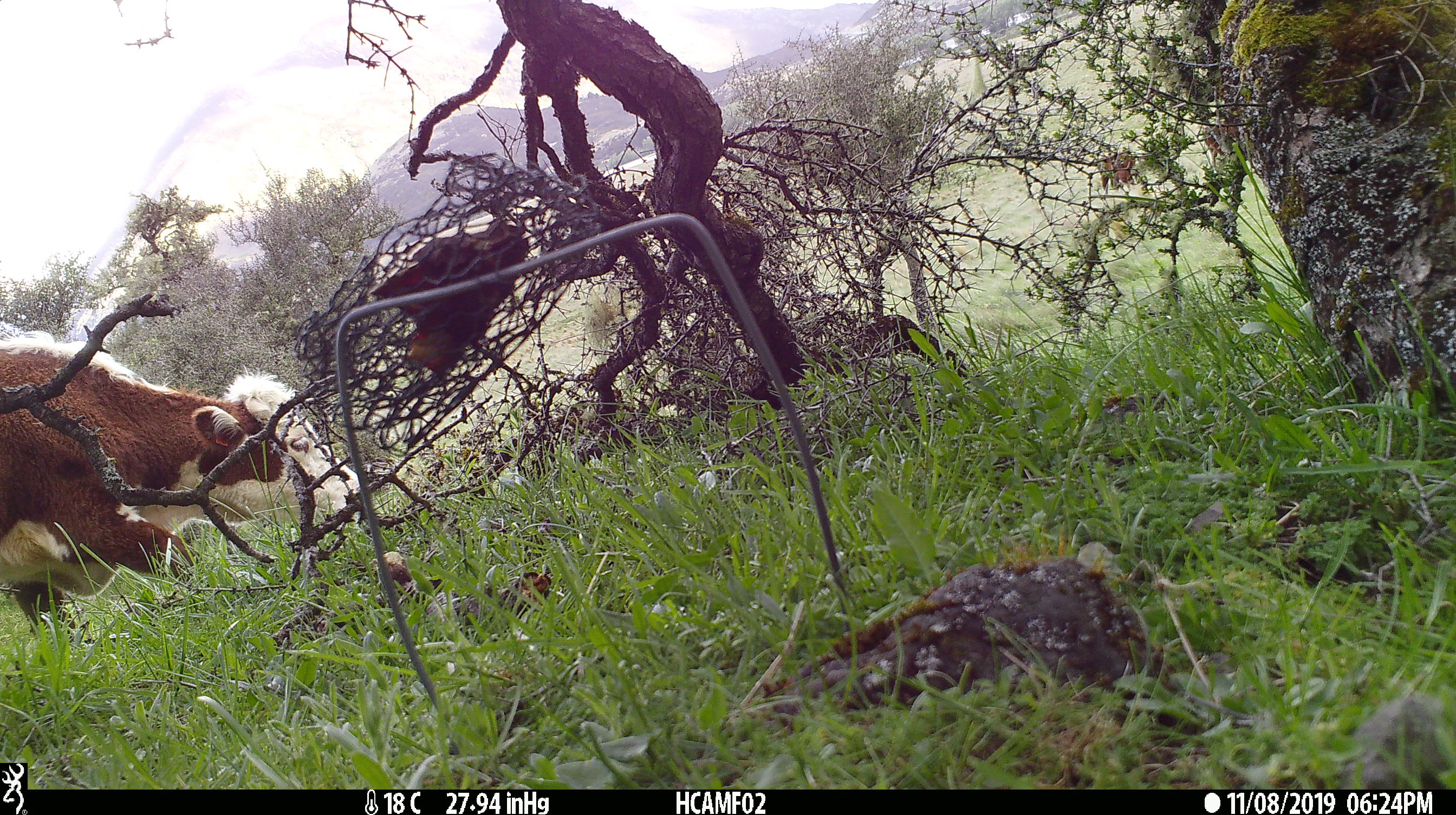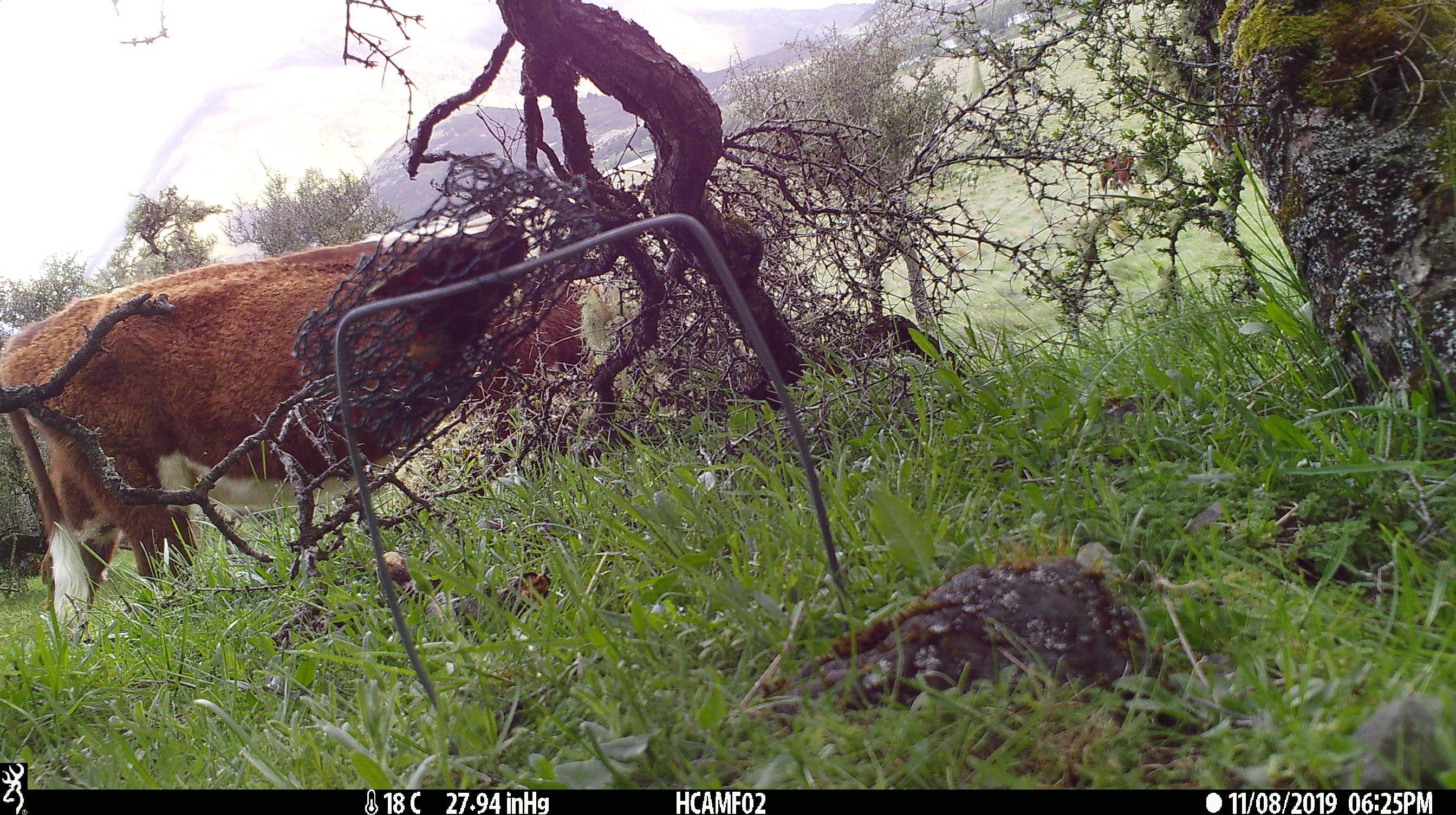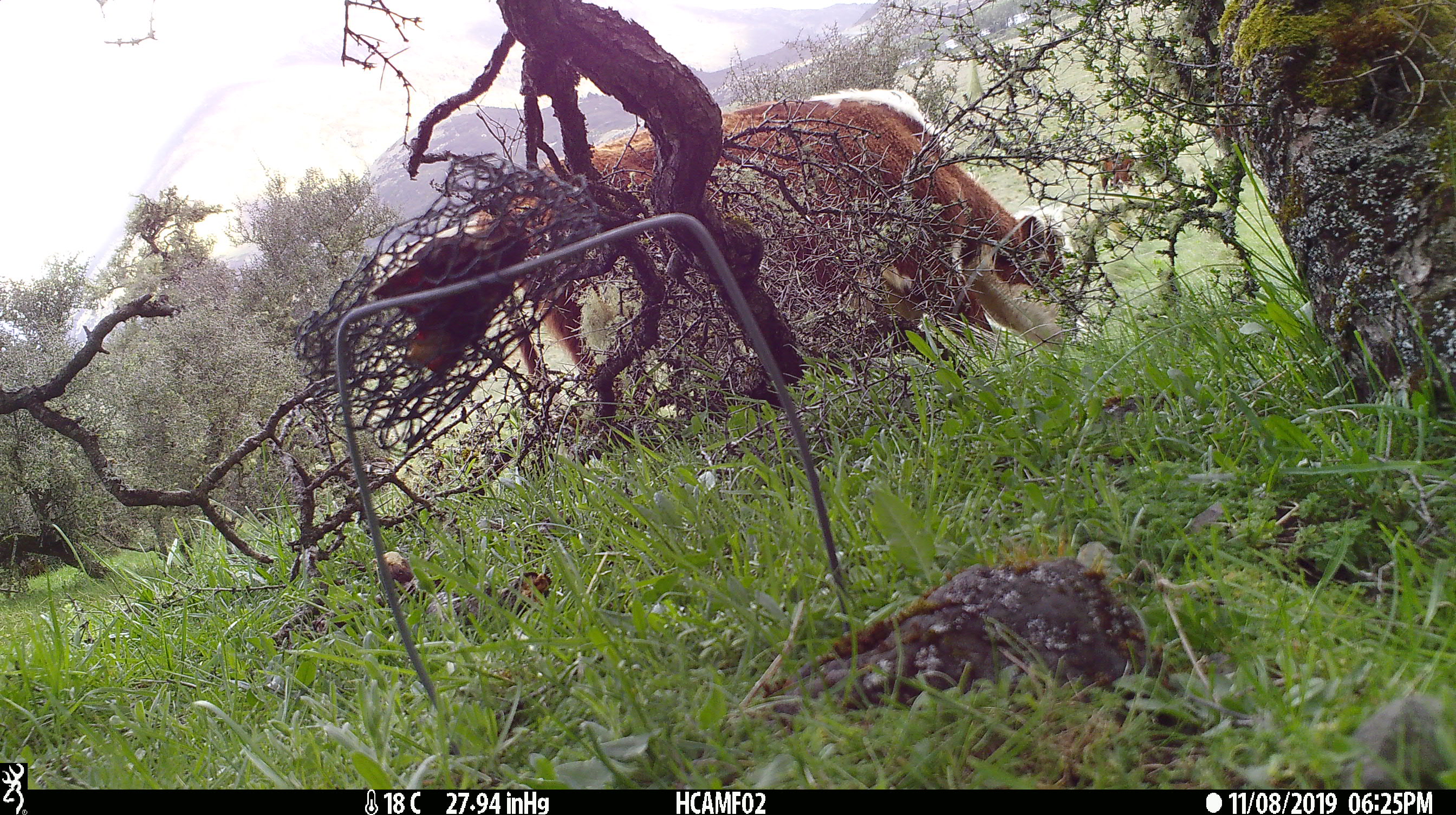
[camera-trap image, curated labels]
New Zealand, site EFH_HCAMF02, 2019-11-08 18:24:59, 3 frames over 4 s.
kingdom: Animalia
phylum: Chordata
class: Mammalia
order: Artiodactyla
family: Bovidae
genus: Bos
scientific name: Bos taurus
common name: domestic cow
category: cow